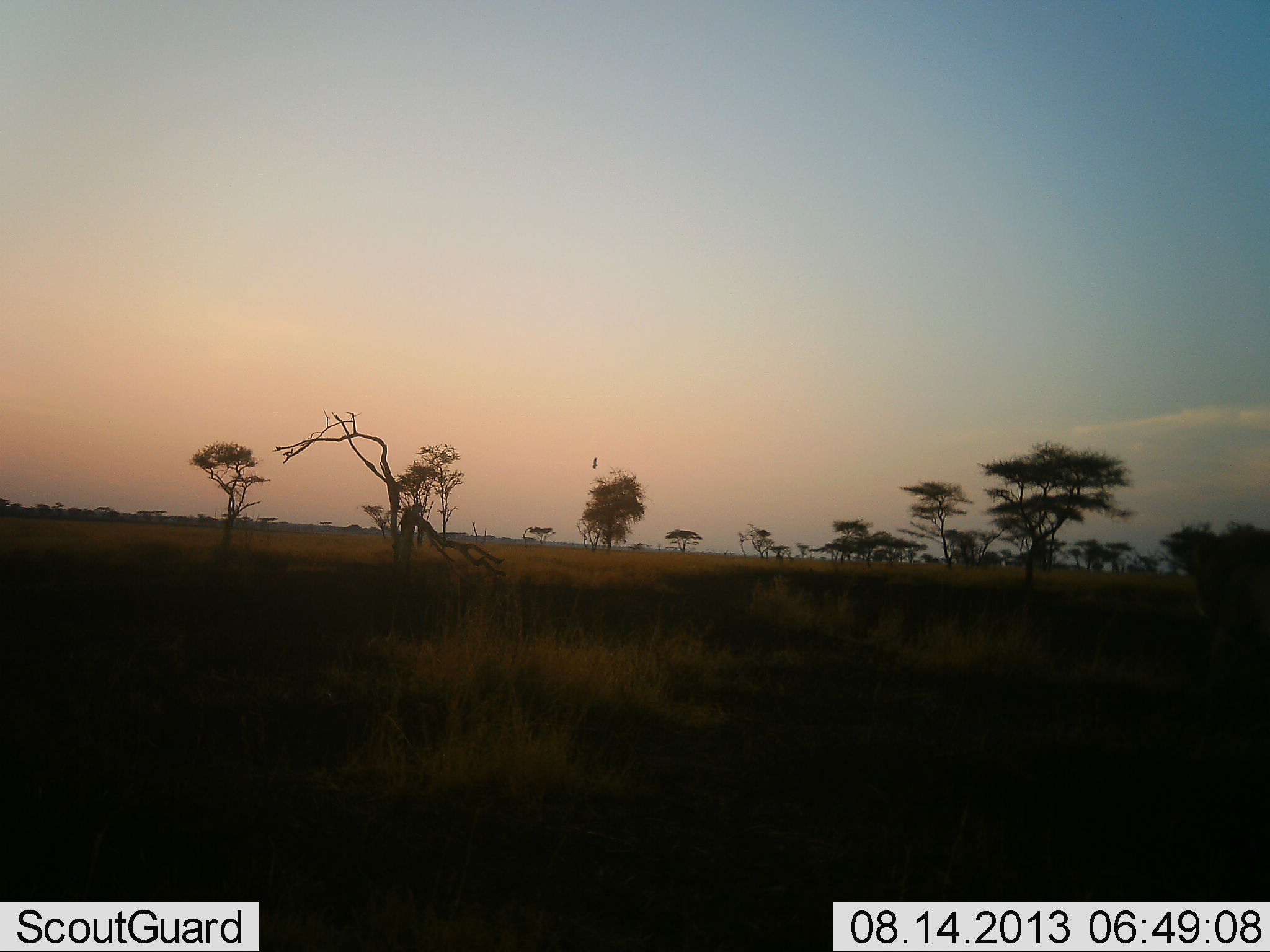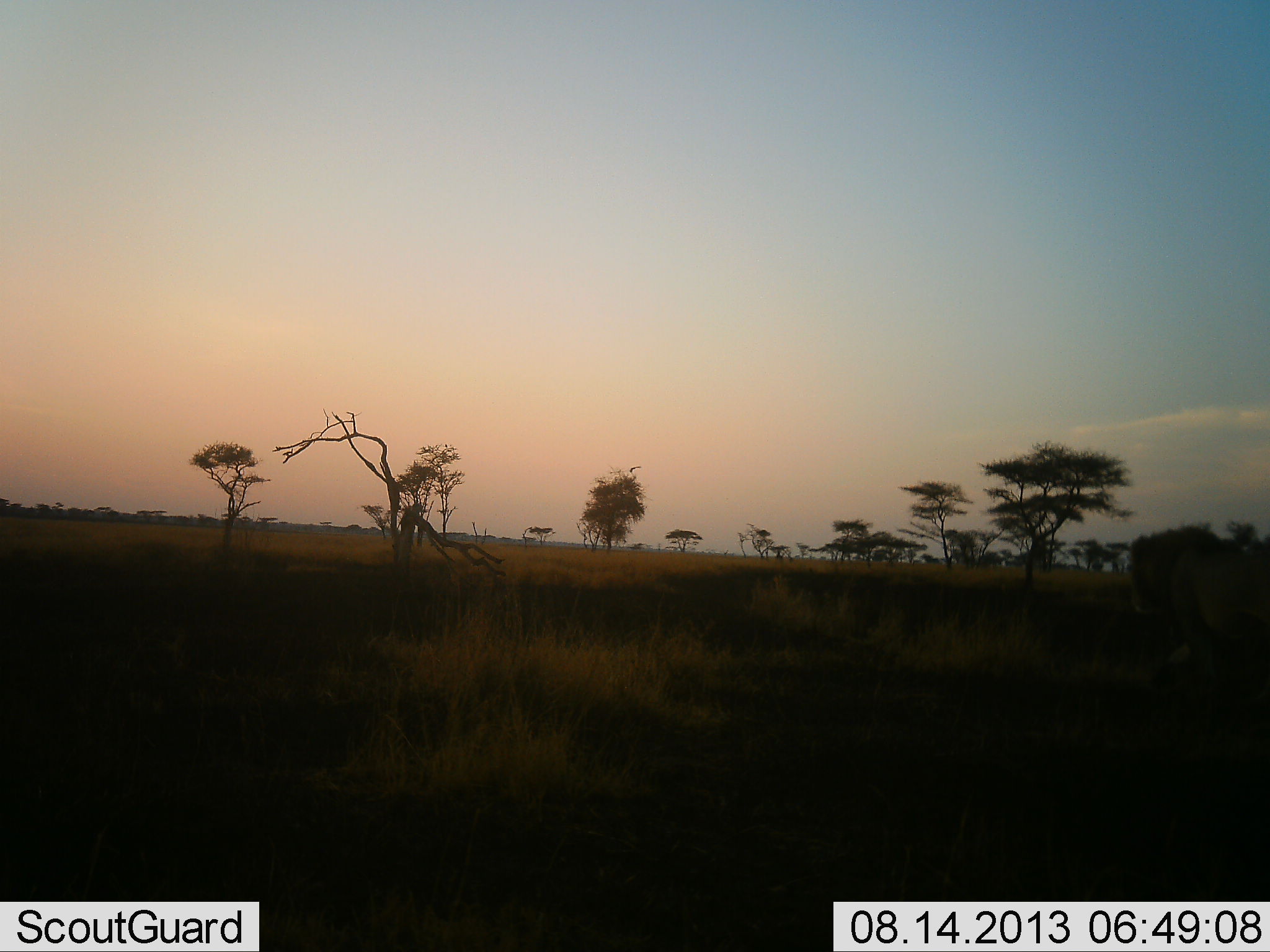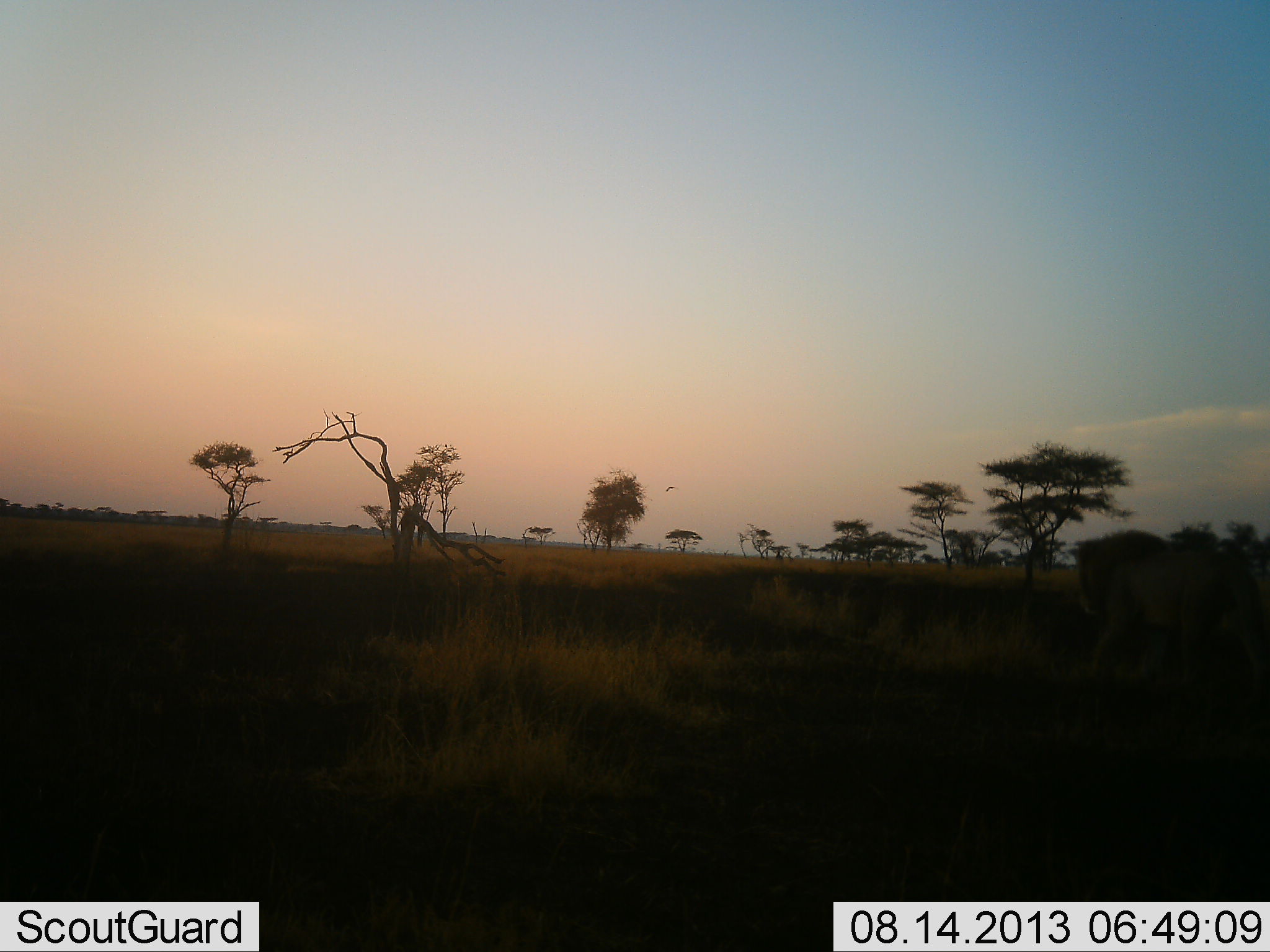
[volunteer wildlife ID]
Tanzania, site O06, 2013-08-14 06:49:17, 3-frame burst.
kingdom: Animalia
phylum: Chordata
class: Mammalia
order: Carnivora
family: Felidae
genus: Panthera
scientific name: Panthera leo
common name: lion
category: lionmale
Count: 1.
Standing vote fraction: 5%.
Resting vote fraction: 0%.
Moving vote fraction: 100%.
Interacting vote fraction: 0%.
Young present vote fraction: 0%.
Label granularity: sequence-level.